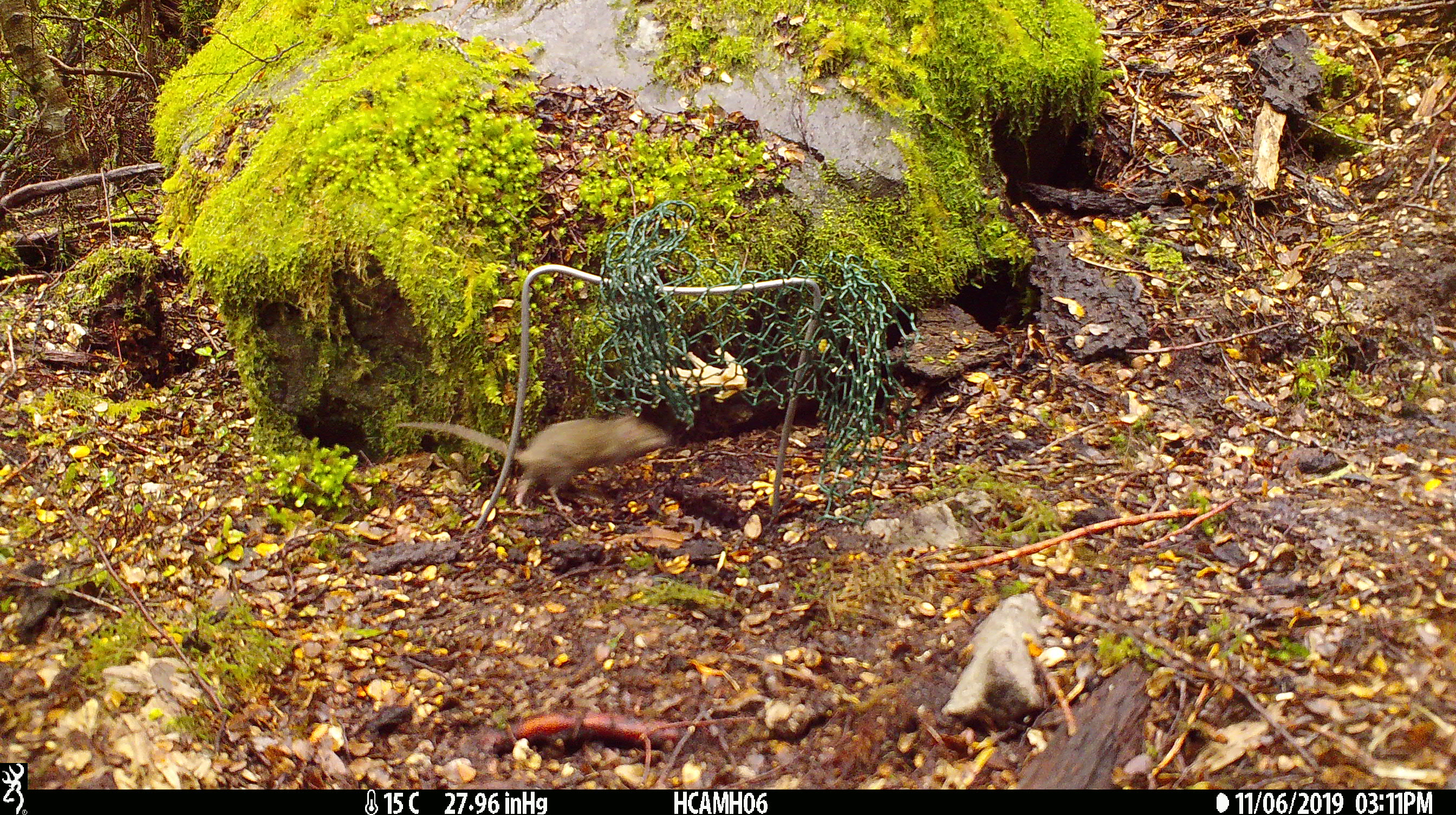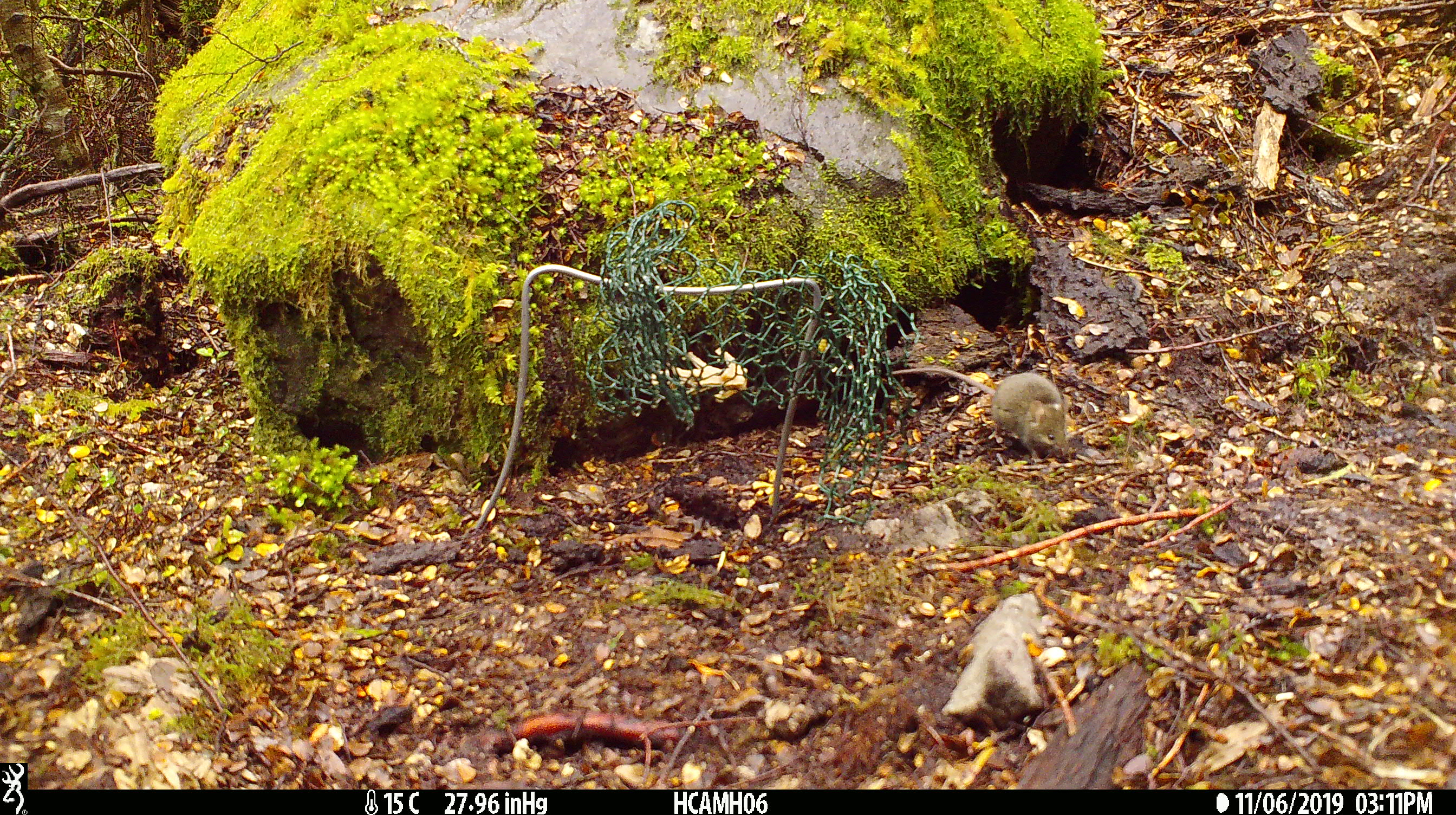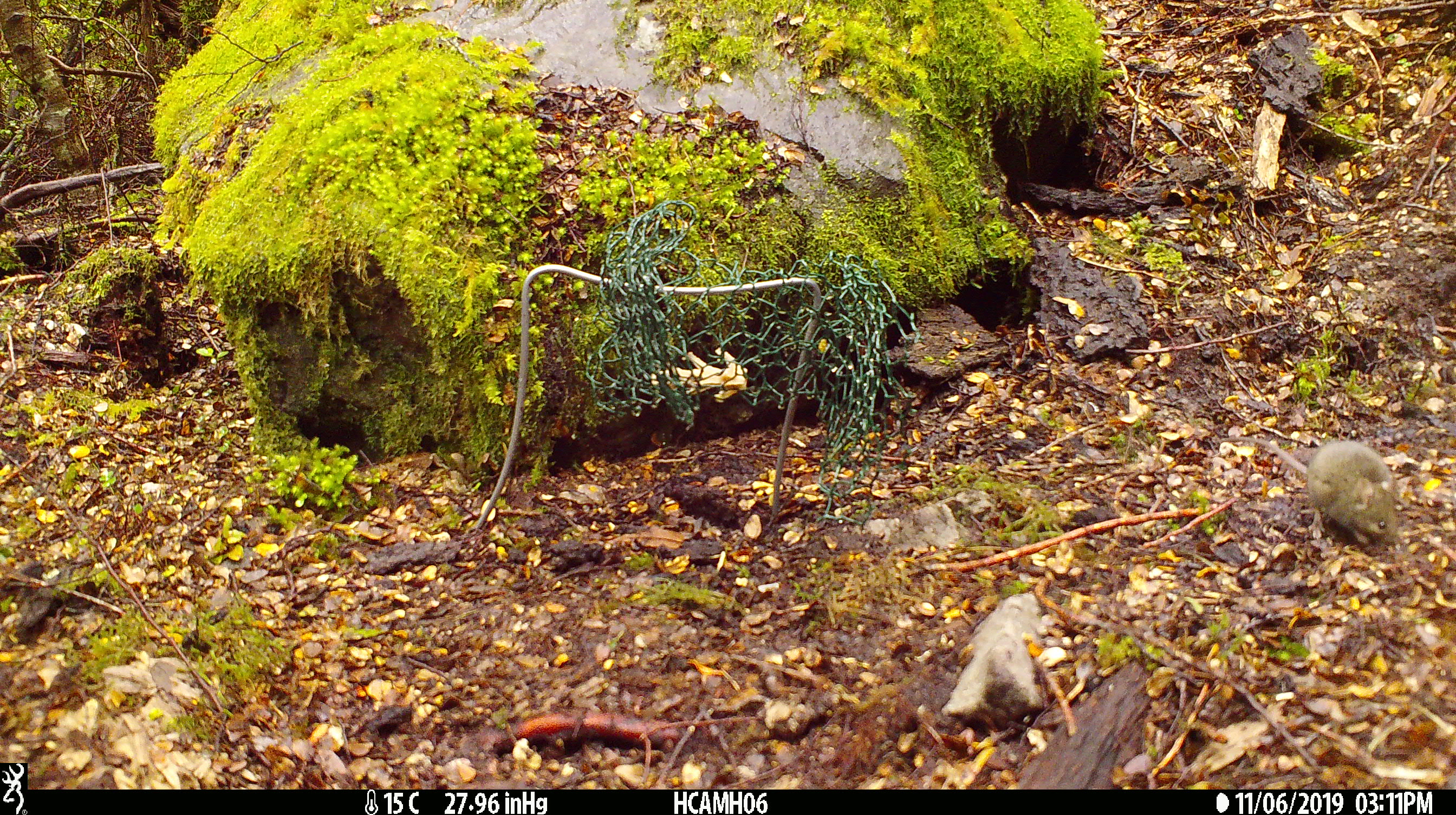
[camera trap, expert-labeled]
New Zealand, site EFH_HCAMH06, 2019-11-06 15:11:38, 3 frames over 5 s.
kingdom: Animalia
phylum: Chordata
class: Mammalia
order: Rodentia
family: Muridae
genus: Mus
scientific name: Mus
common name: mouse